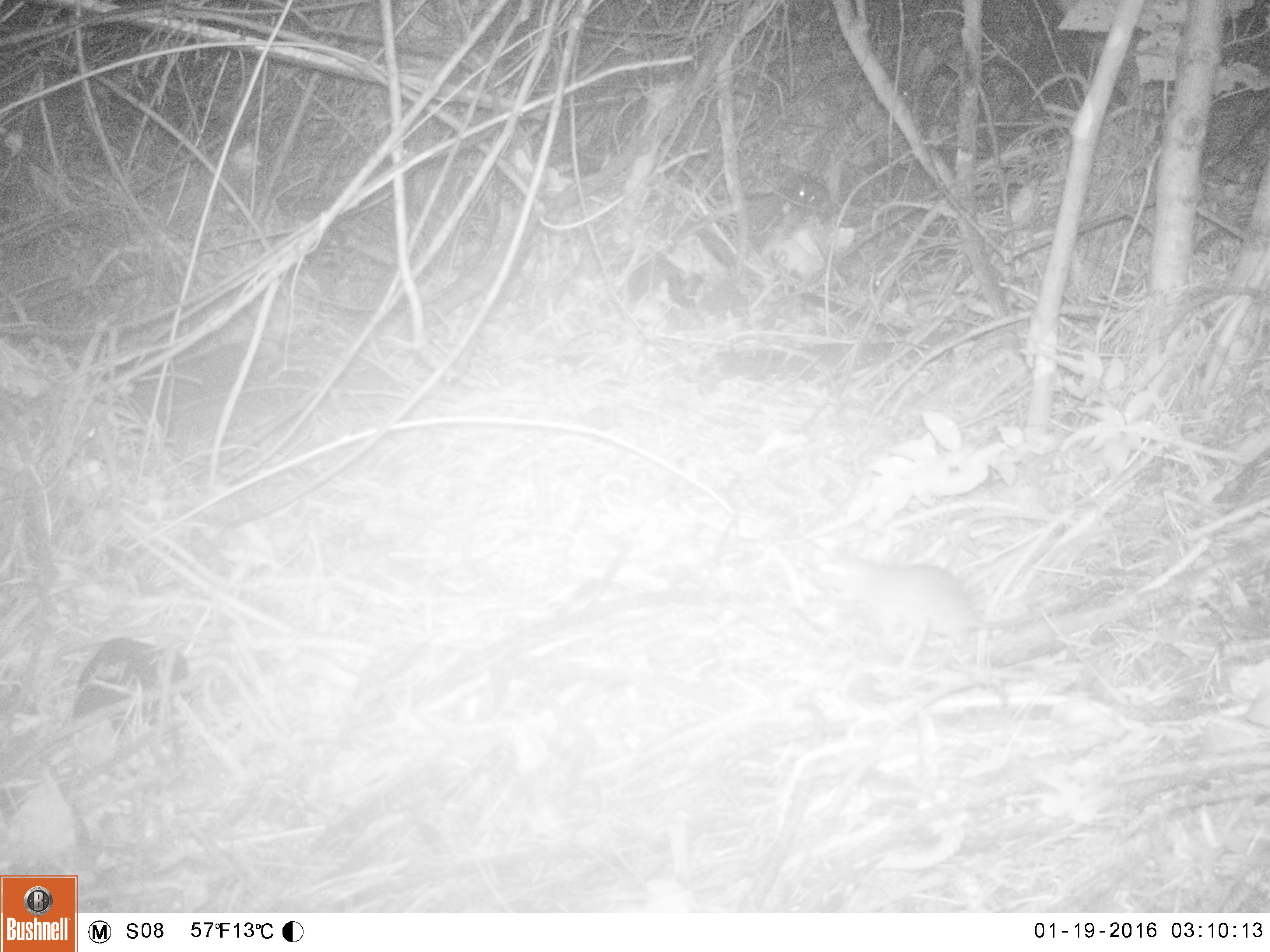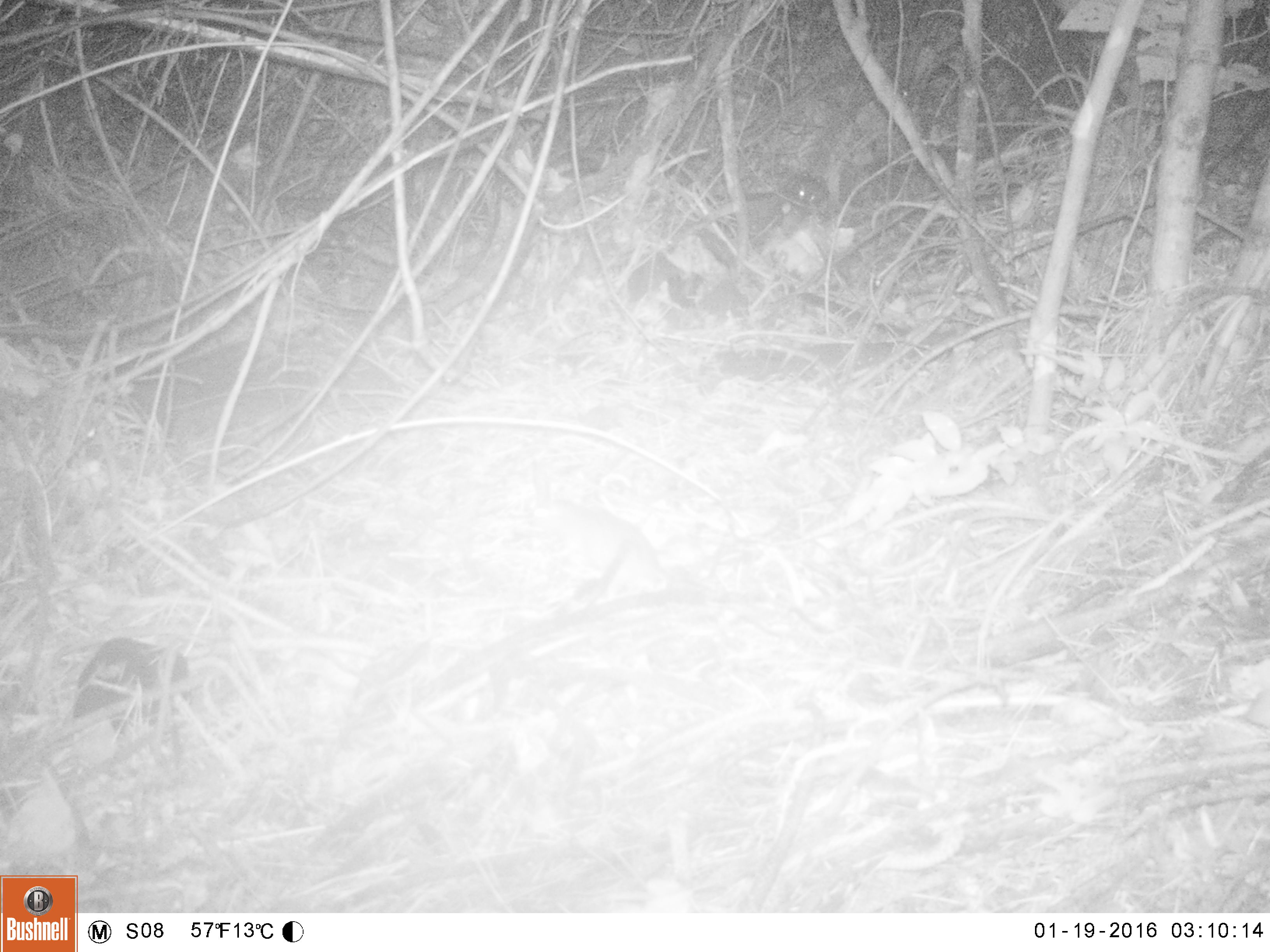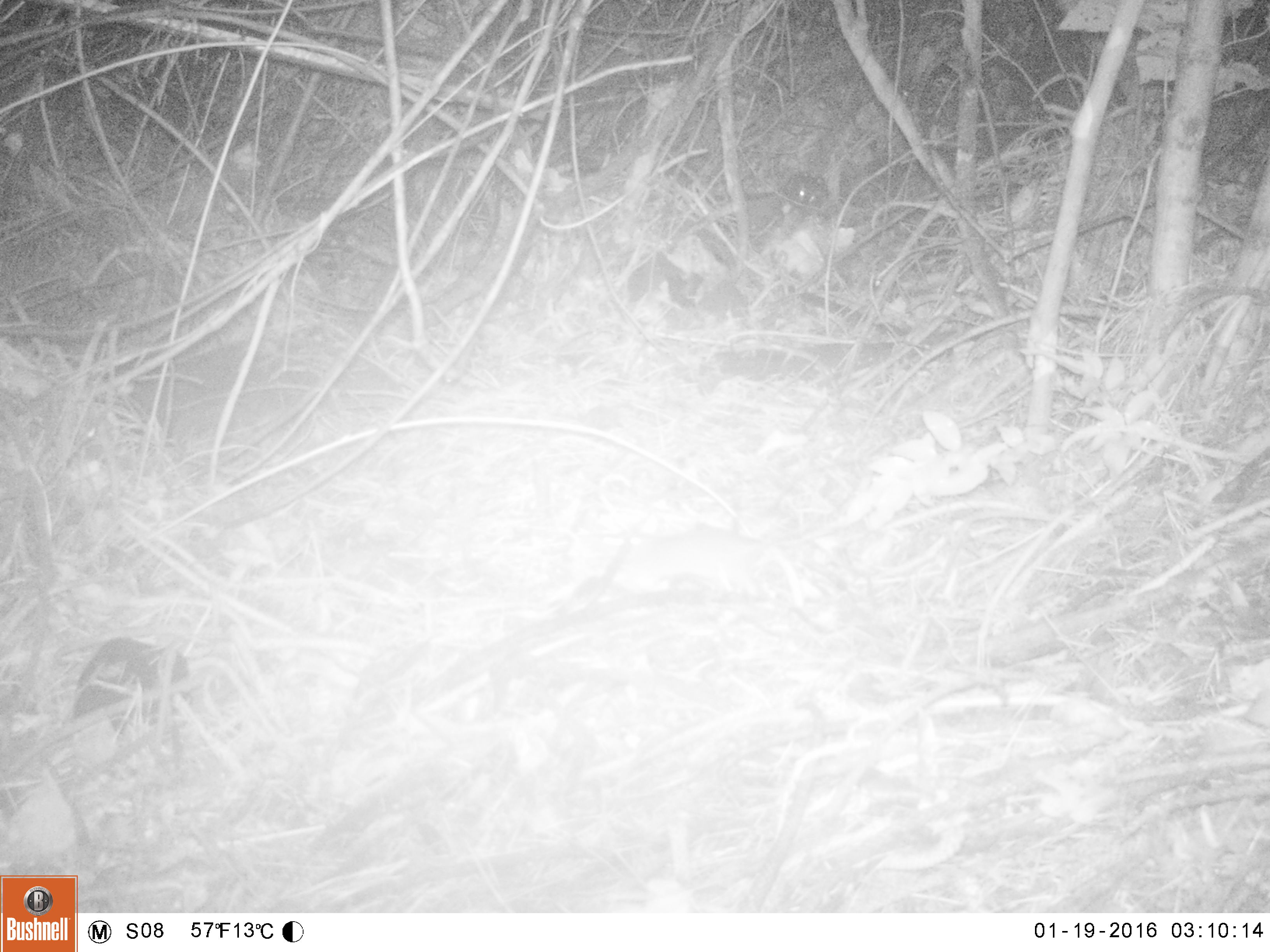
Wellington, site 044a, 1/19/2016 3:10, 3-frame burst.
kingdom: Animalia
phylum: Chordata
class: Mammalia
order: Rodentia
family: Muridae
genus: Rattus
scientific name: Rattus norvegicus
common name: norway rat